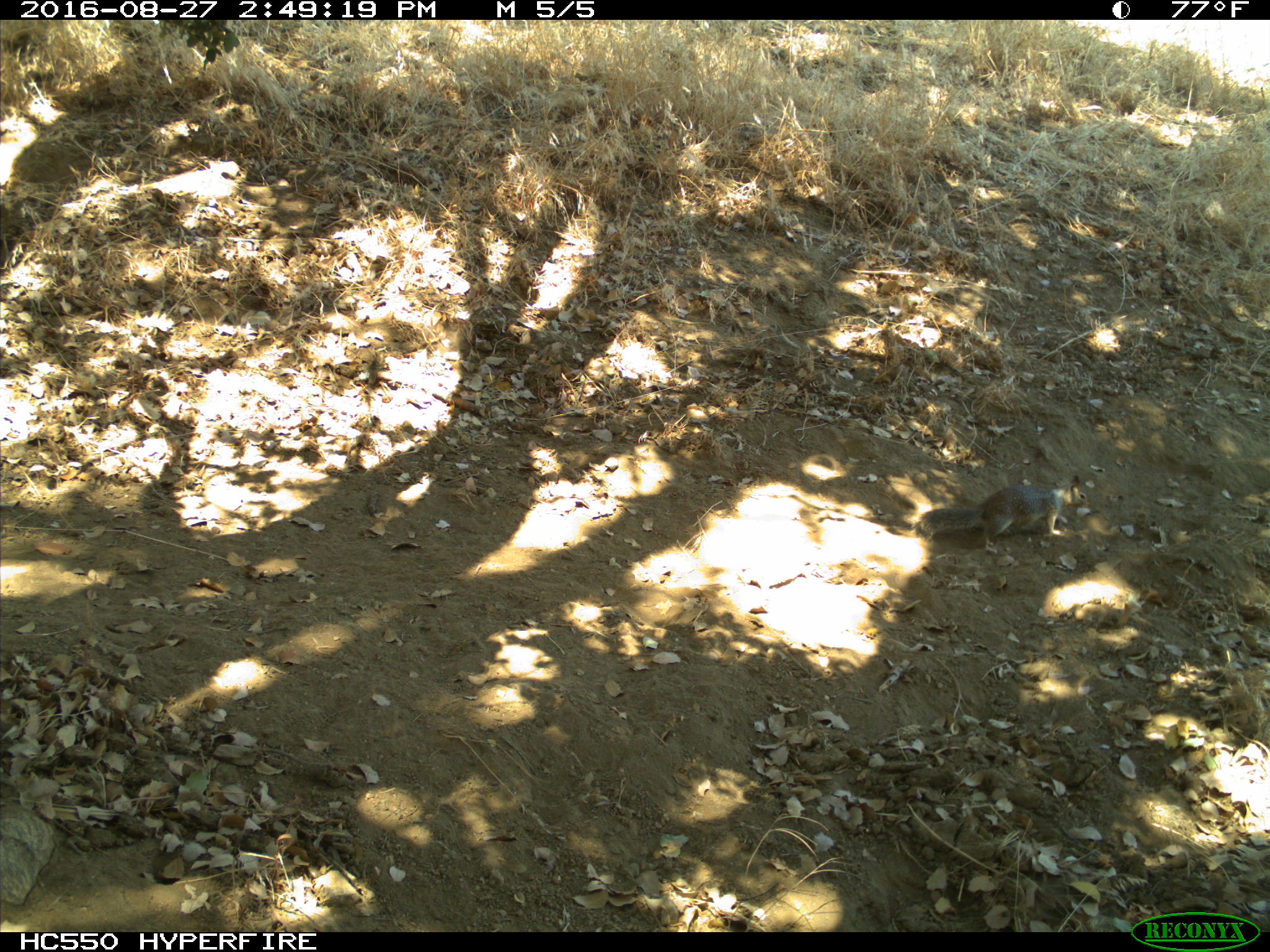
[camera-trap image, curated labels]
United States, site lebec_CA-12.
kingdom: Animalia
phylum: Chordata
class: Mammalia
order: Rodentia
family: Sciuridae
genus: Otospermophilus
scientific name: Otospermophilus beecheyi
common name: california ground squirrel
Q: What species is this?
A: Otospermophilus beecheyi (california ground squirrel).